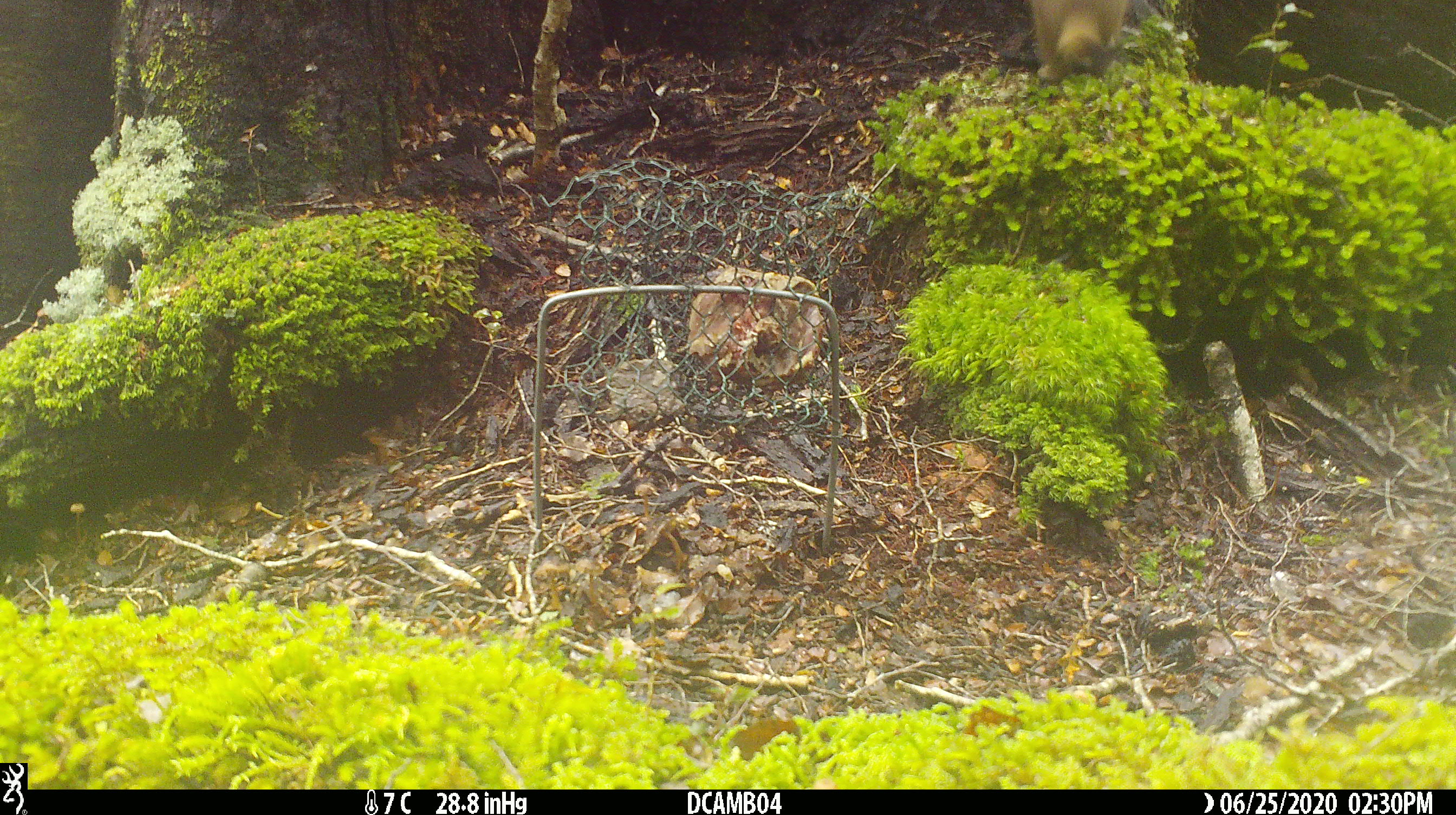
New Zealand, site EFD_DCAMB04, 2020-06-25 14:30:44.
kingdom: Animalia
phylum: Chordata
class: Mammalia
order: Carnivora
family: Mustelidae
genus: Mustela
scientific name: Mustela erminea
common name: stoat